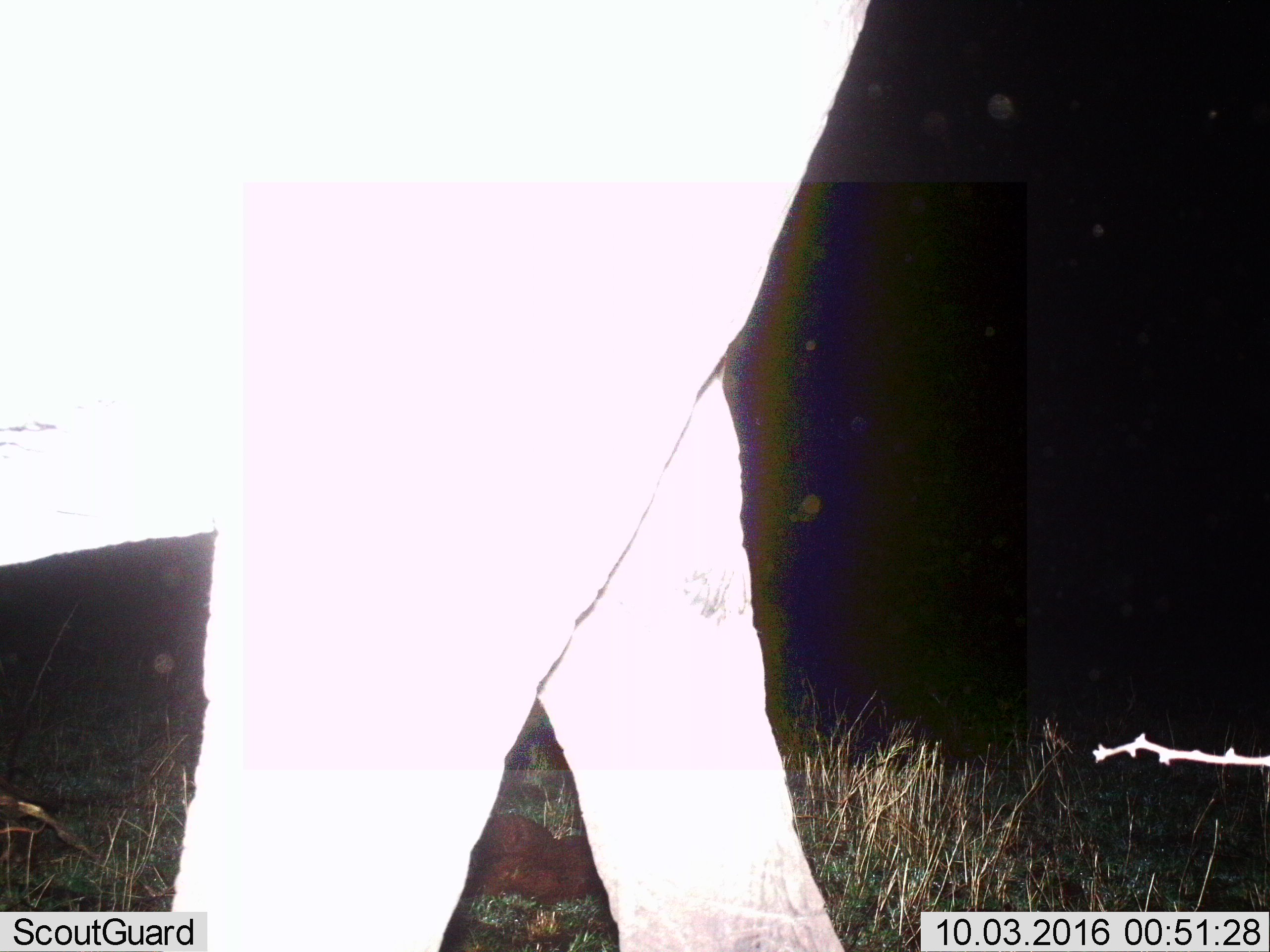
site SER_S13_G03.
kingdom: Animalia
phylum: Chordata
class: Mammalia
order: Proboscidea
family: Elephantidae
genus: Loxodonta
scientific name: Loxodonta africana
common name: african bush elephant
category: elephant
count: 1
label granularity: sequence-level